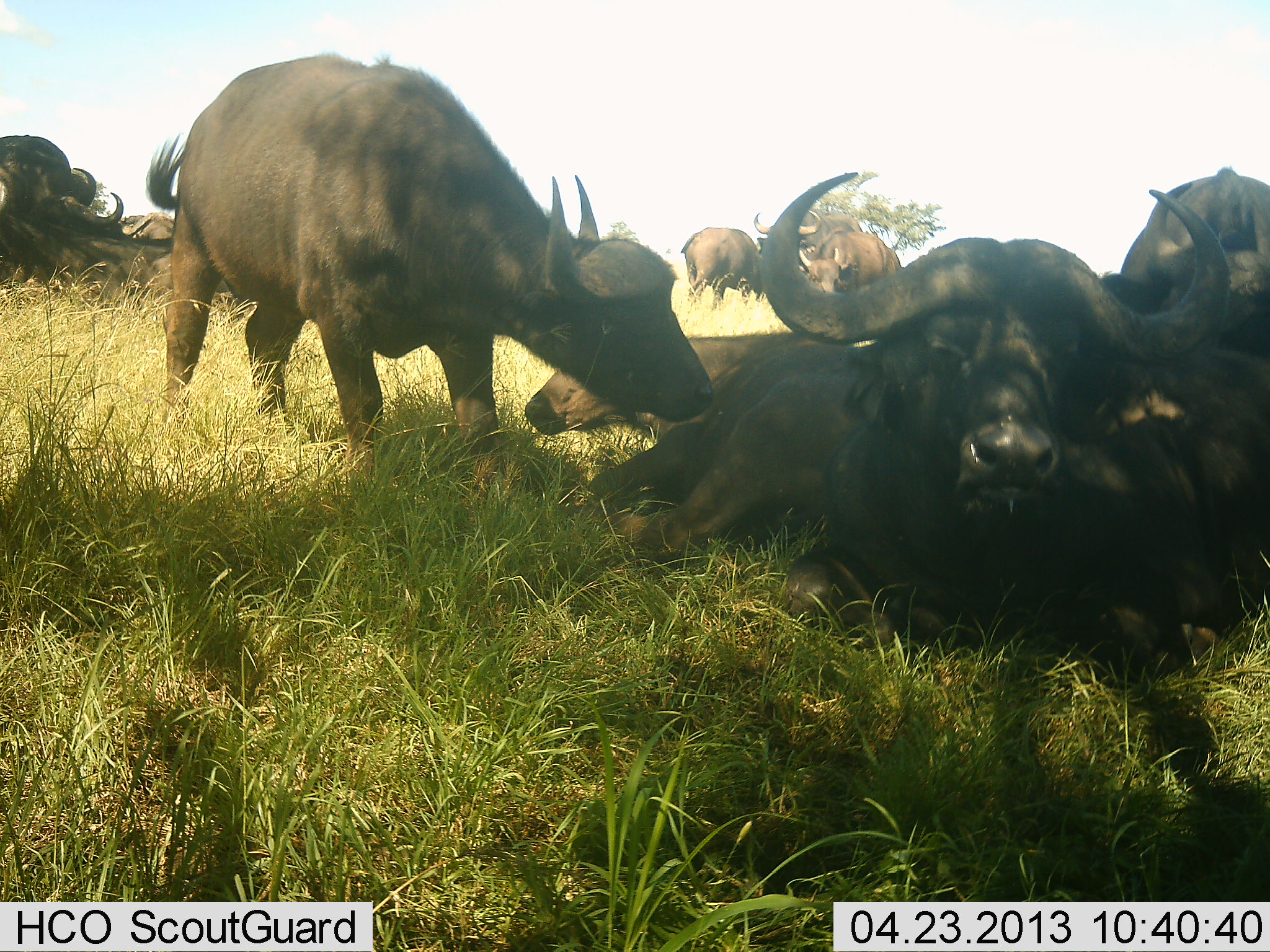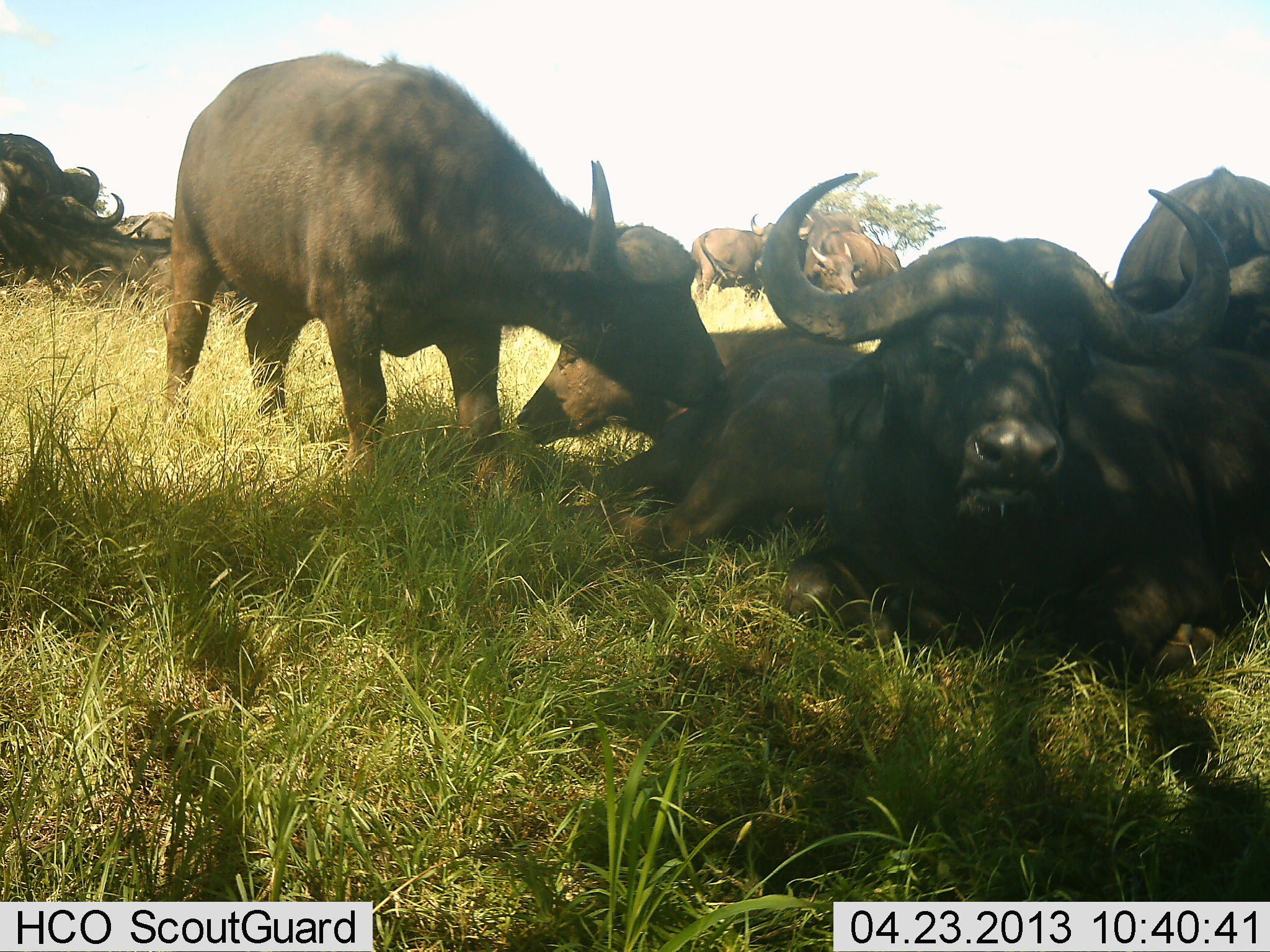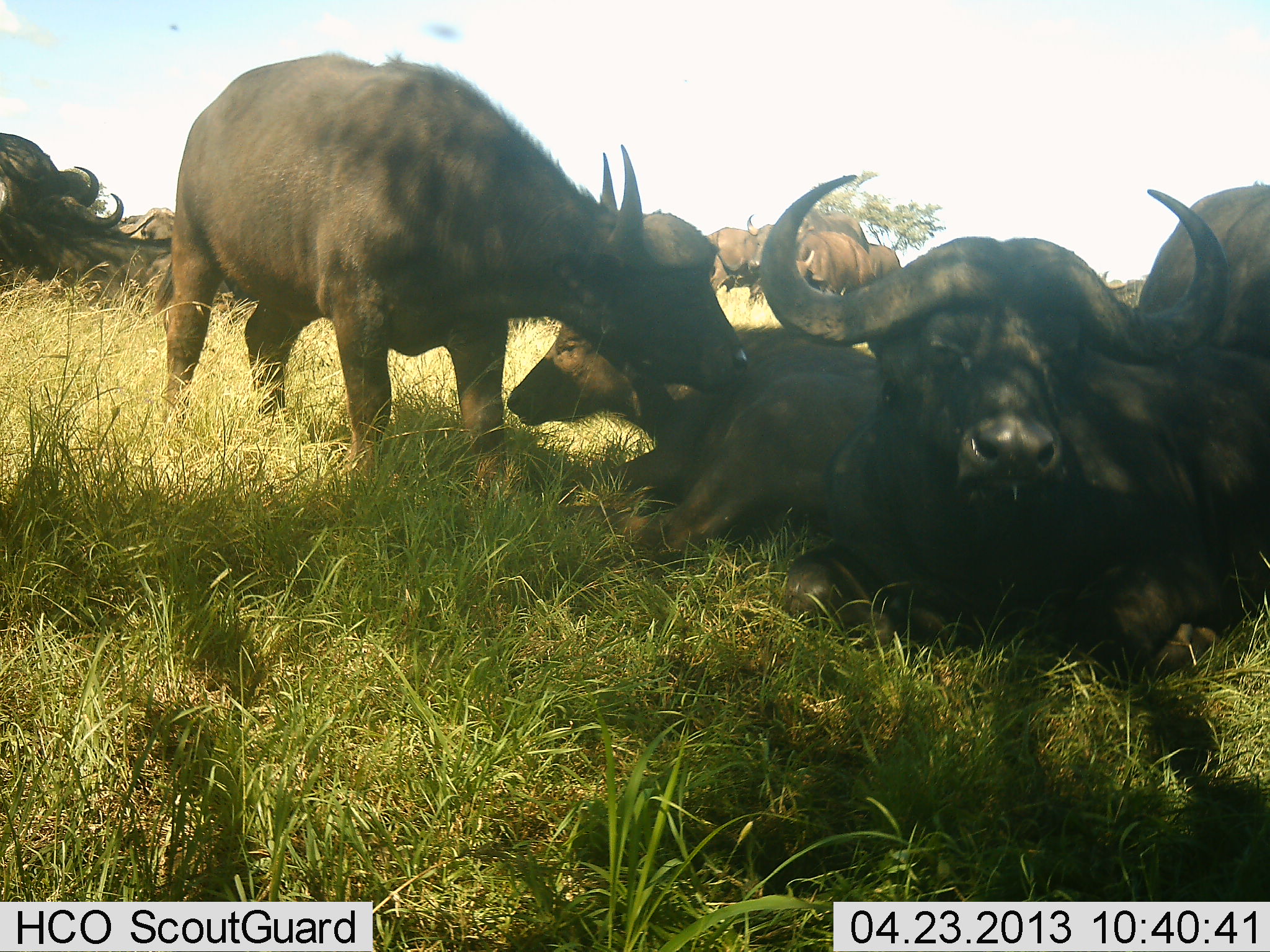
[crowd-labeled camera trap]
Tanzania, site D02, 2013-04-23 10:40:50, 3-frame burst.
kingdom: Animalia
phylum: Chordata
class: Mammalia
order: Artiodactyla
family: Bovidae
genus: Syncerus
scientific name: Syncerus caffer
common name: cape buffalo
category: buffalo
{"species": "buffalo (cape buffalo) (Syncerus caffer)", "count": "9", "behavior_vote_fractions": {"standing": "68%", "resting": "100%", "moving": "16%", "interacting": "52%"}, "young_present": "26%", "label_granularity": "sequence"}